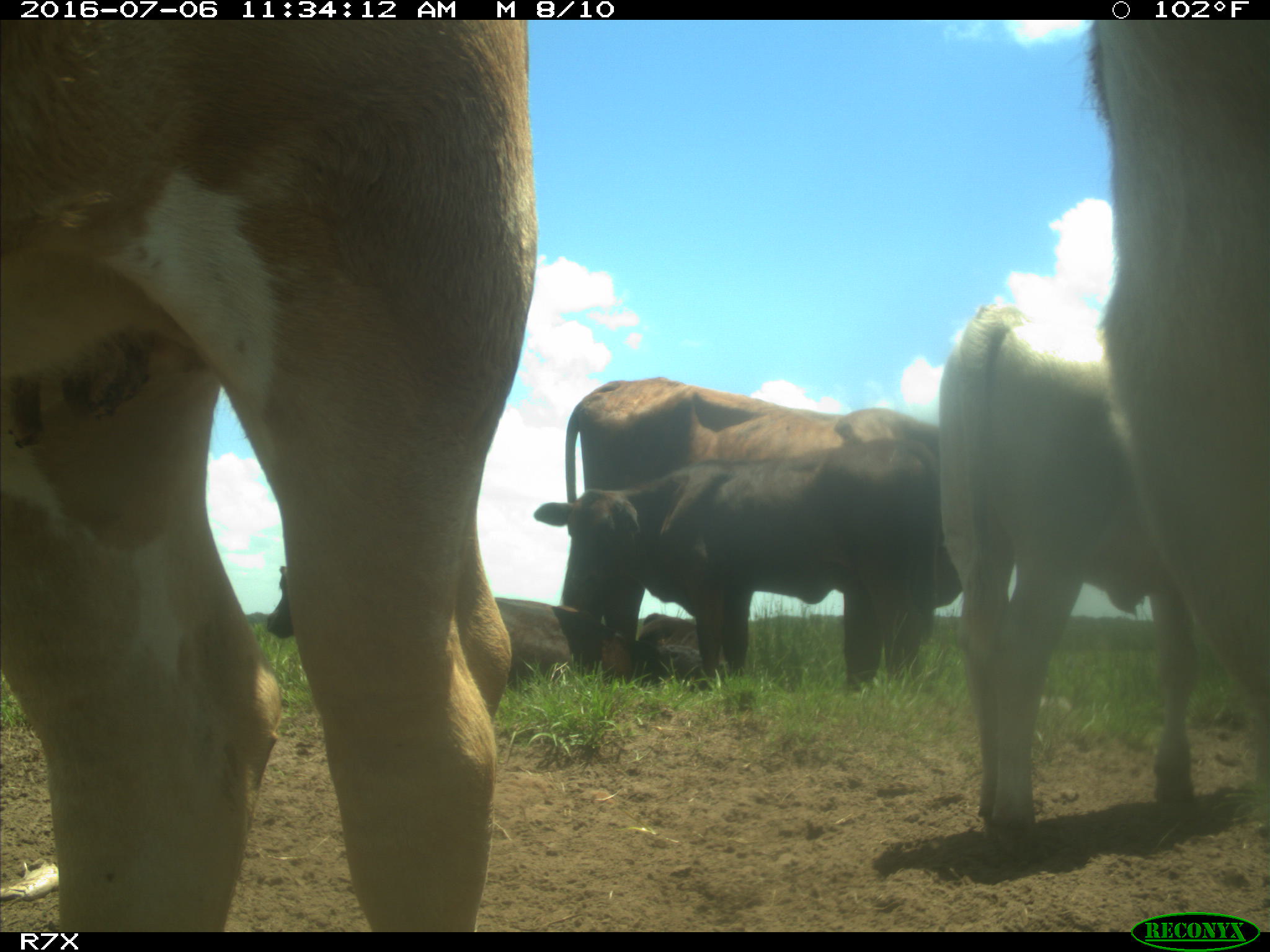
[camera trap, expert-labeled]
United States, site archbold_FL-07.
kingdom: Animalia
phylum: Chordata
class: Mammalia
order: Artiodactyla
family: Bovidae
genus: Bos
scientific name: Bos taurus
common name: domestic cow